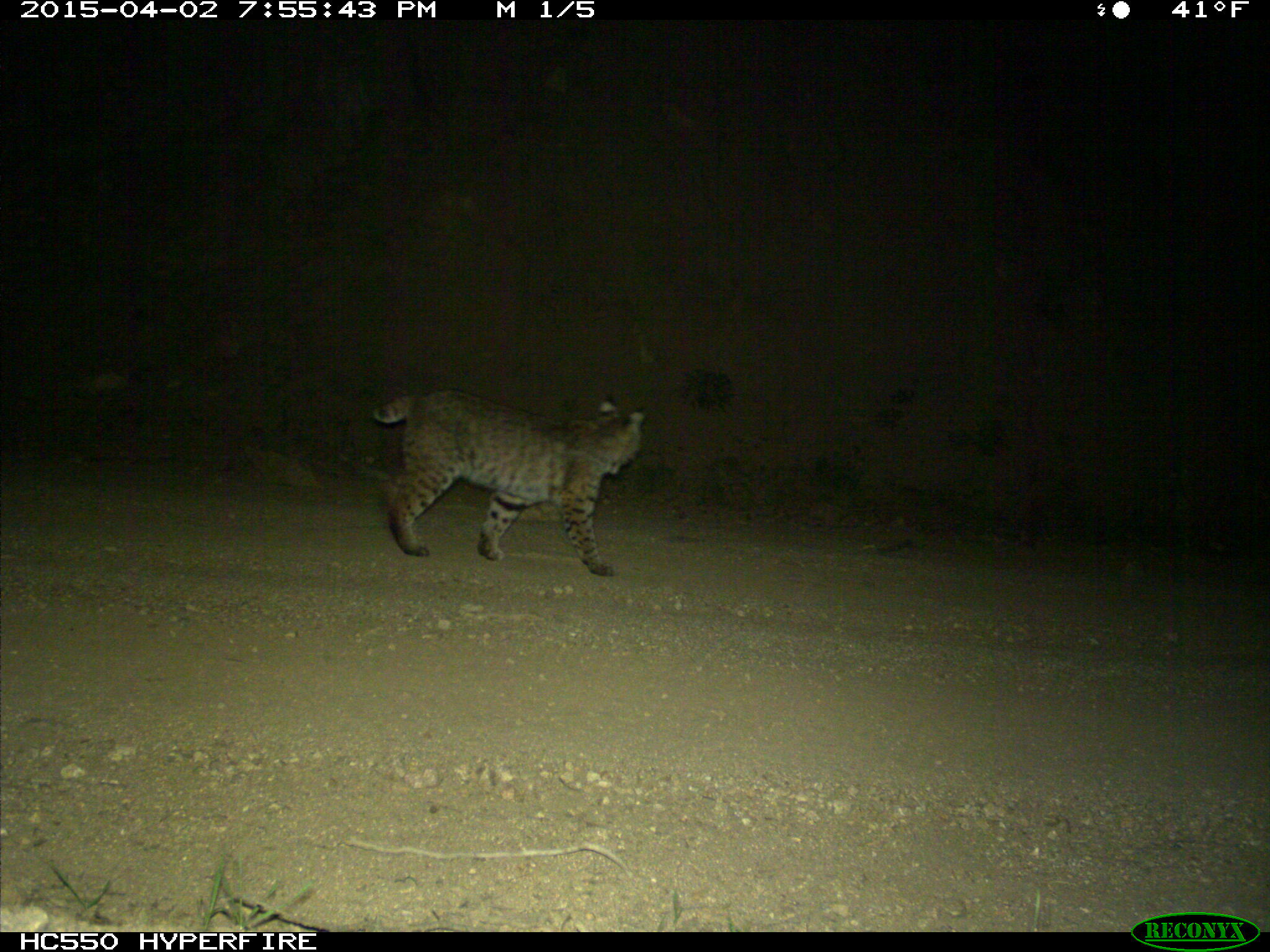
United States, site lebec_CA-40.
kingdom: Animalia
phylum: Chordata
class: Mammalia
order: Carnivora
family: Felidae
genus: Lynx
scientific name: Lynx rufus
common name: bobcat